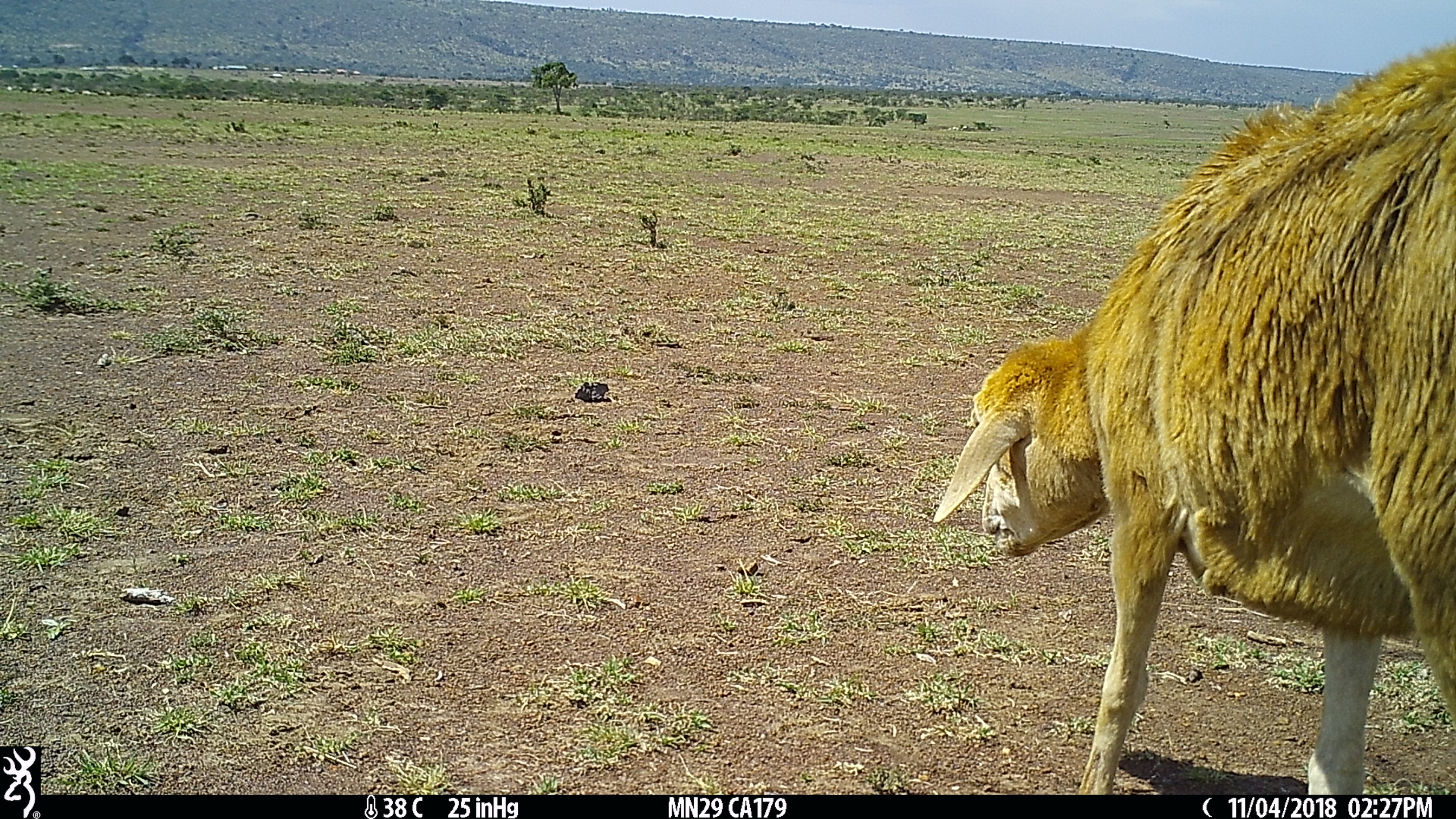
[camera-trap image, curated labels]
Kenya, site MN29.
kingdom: Animalia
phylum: Chordata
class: Mammalia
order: Artiodactyla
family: Bovidae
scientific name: Bovidae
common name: sheep or goat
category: shoat